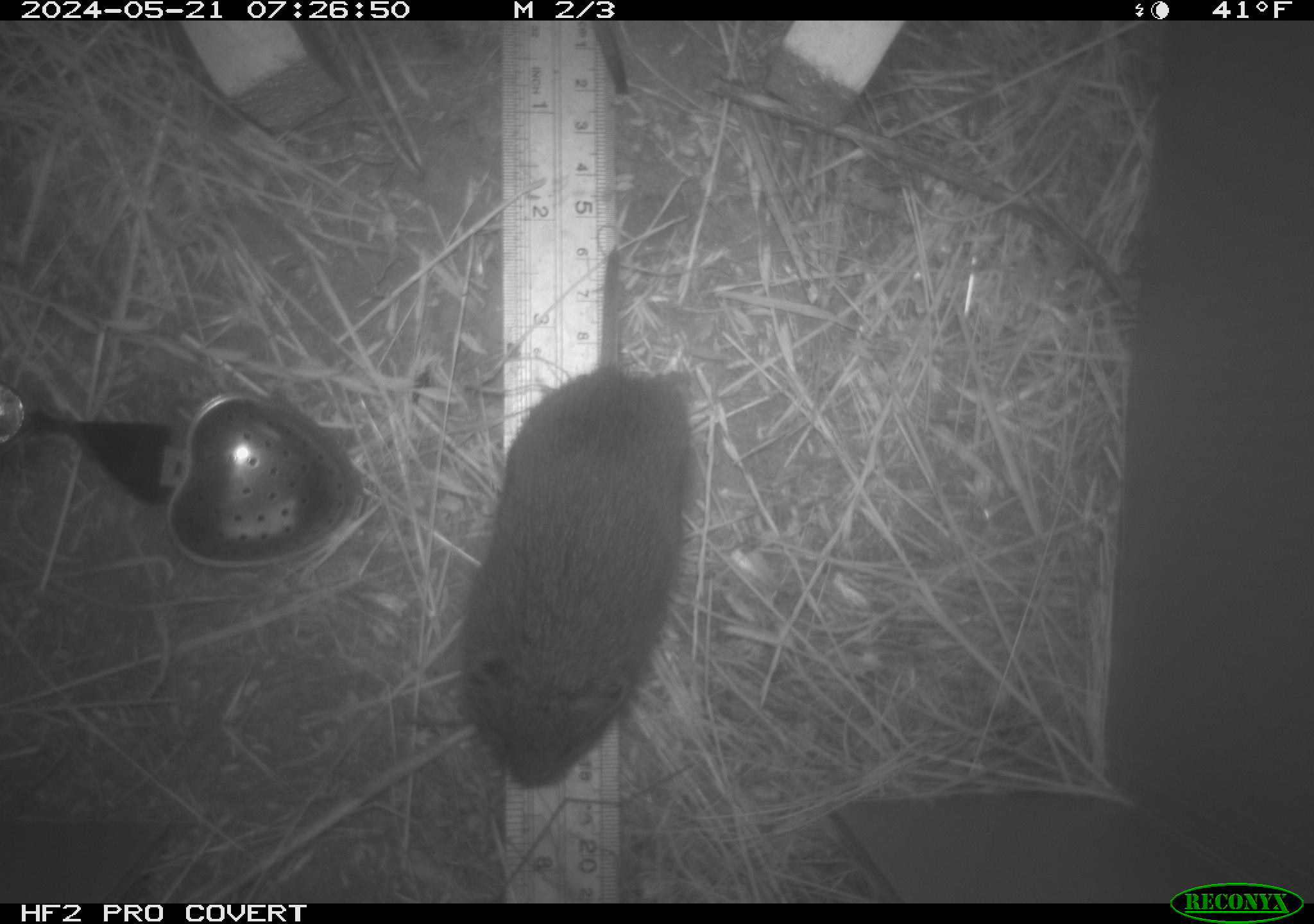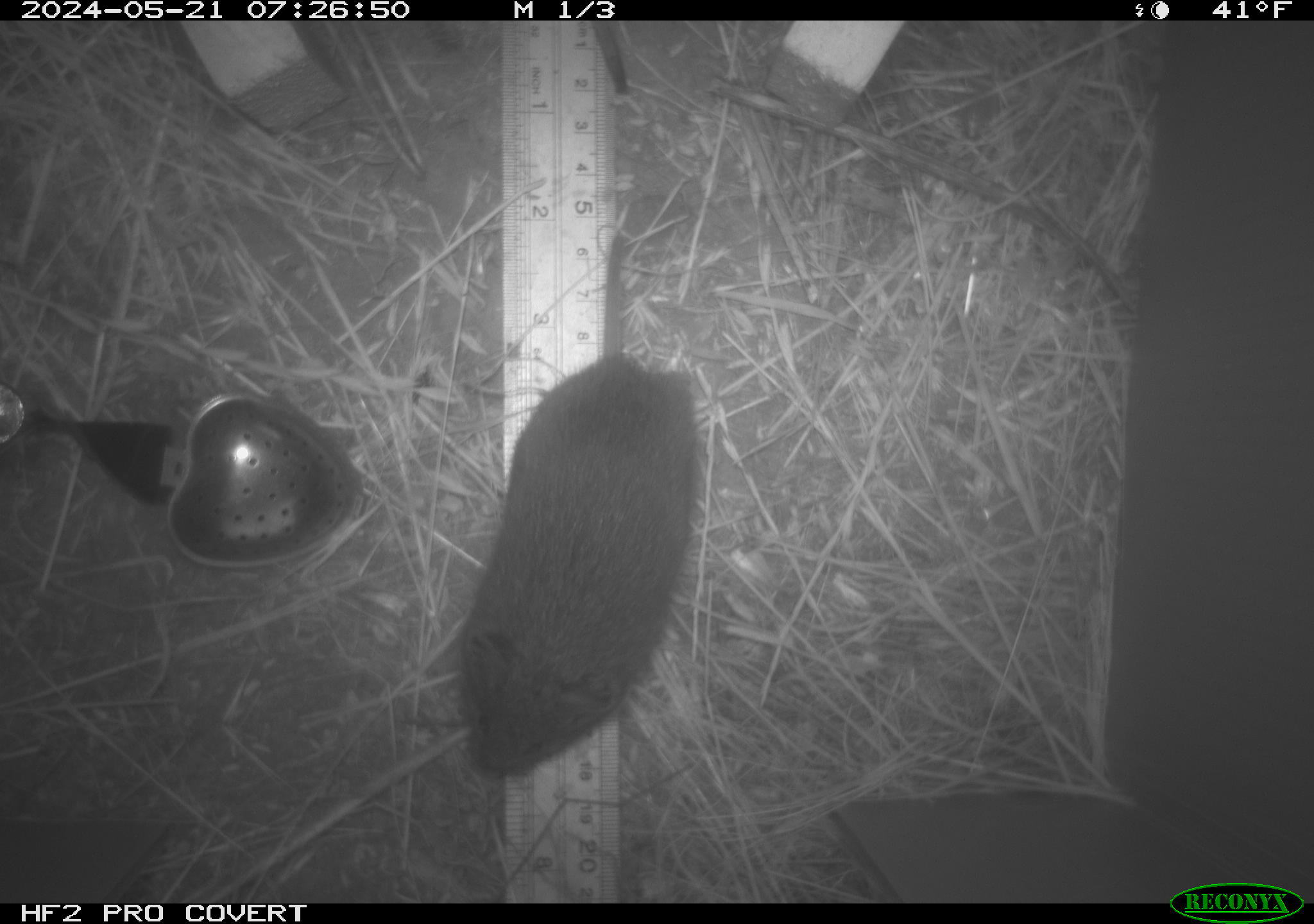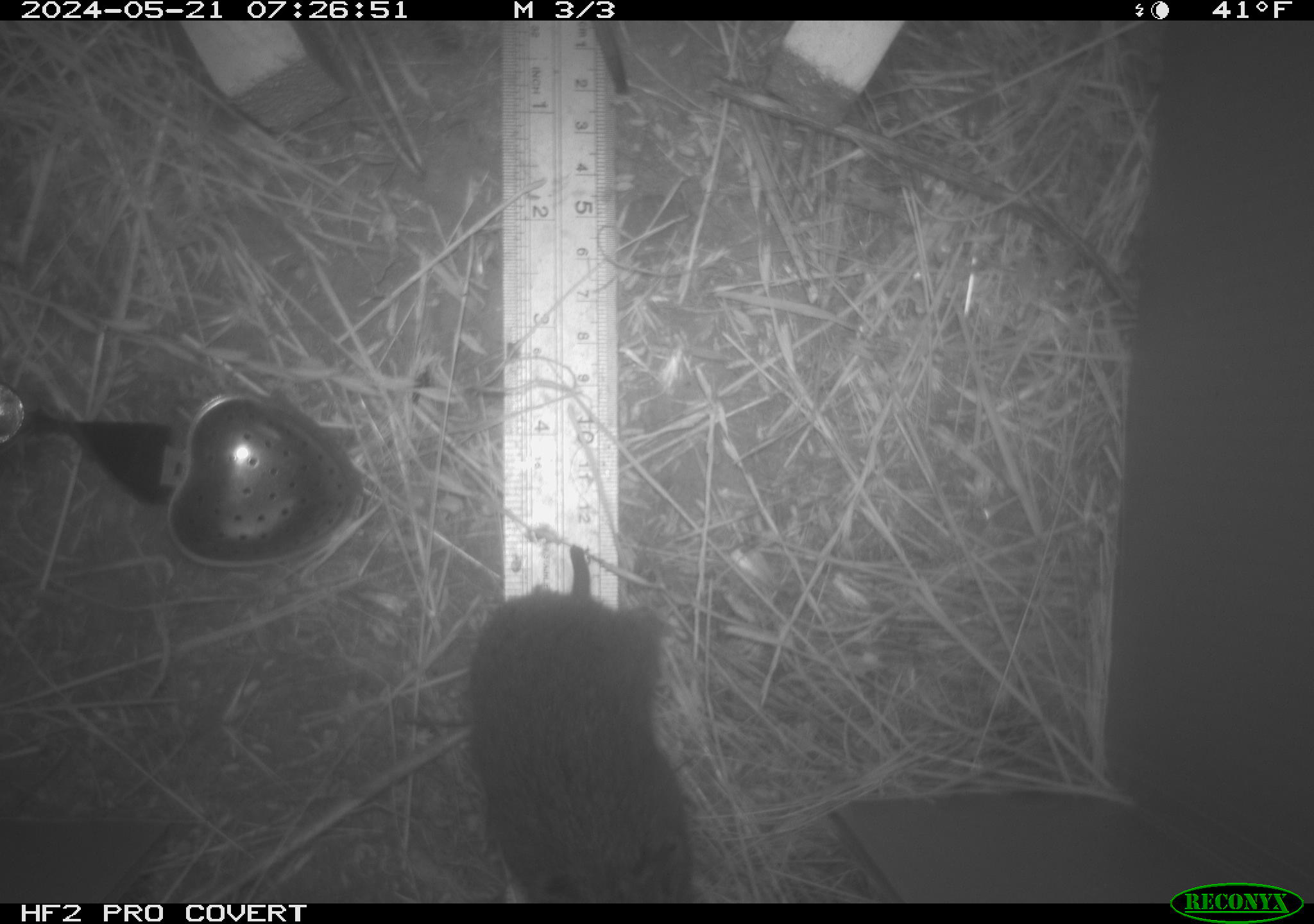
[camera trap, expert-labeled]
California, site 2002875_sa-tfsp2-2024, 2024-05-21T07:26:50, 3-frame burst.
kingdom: Animalia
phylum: Chordata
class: Mammalia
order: Rodentia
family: Cricetidae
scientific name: Arvicolinae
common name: voles, lemmings, and muskrats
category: arvicolinae subfamily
Arvicolinae subfamily (voles, lemmings, and muskrats) (Arvicolinae).